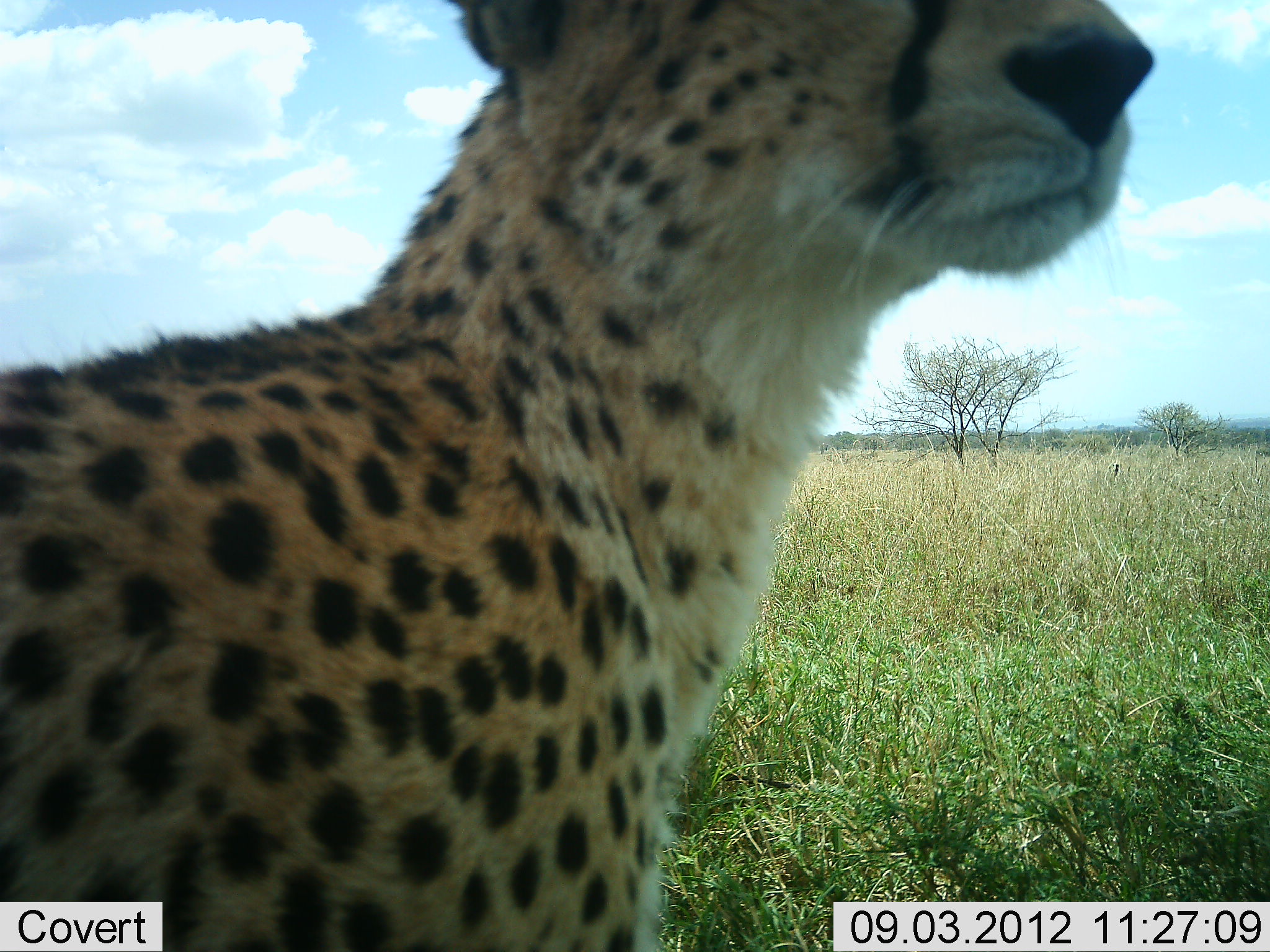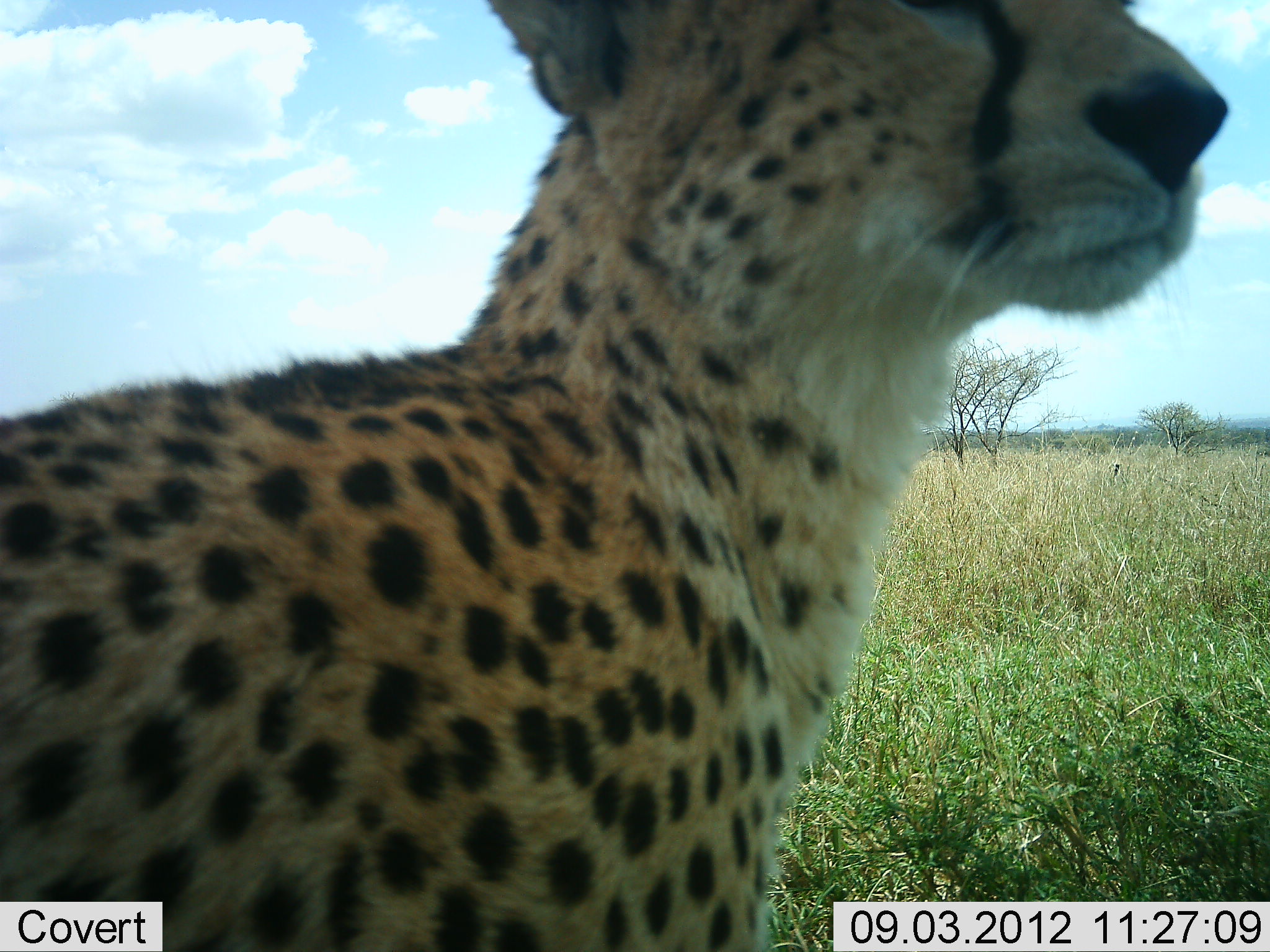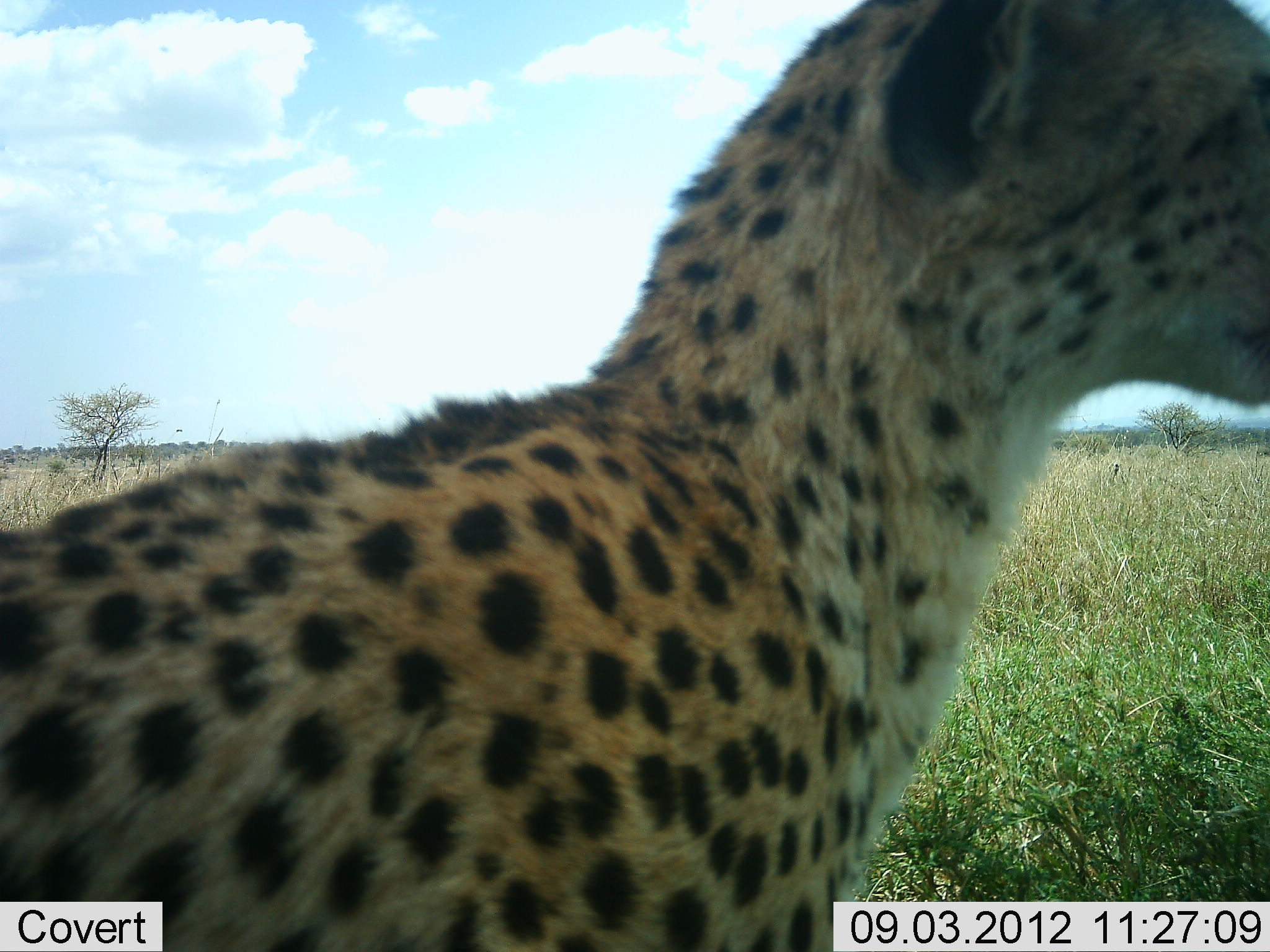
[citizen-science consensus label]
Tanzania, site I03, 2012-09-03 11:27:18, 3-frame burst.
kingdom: Animalia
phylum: Chordata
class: Mammalia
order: Carnivora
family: Felidae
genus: Acinonyx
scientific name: Acinonyx jubatus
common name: cheetah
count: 1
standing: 55%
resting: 36%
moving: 9%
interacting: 0%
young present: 0%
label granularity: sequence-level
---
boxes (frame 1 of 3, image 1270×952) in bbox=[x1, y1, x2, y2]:
animal: bbox=[1, 0, 1158, 951]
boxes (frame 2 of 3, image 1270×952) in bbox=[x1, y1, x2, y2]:
animal: bbox=[1, 0, 1232, 951]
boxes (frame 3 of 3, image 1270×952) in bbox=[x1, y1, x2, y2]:
animal: bbox=[1, 1, 1269, 952]